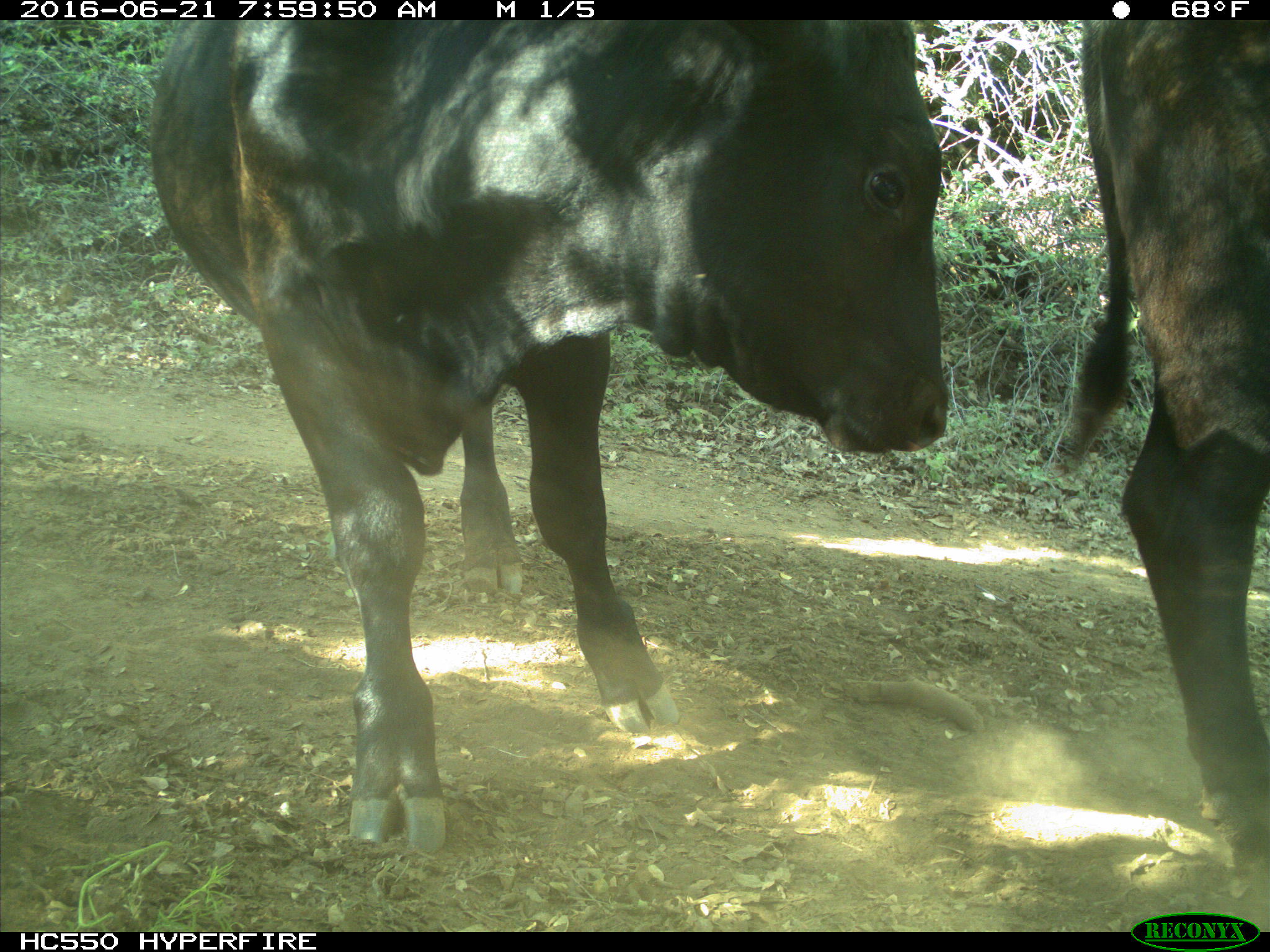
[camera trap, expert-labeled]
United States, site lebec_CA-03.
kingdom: Animalia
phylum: Chordata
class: Mammalia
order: Artiodactyla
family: Bovidae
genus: Bos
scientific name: Bos taurus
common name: domestic cow